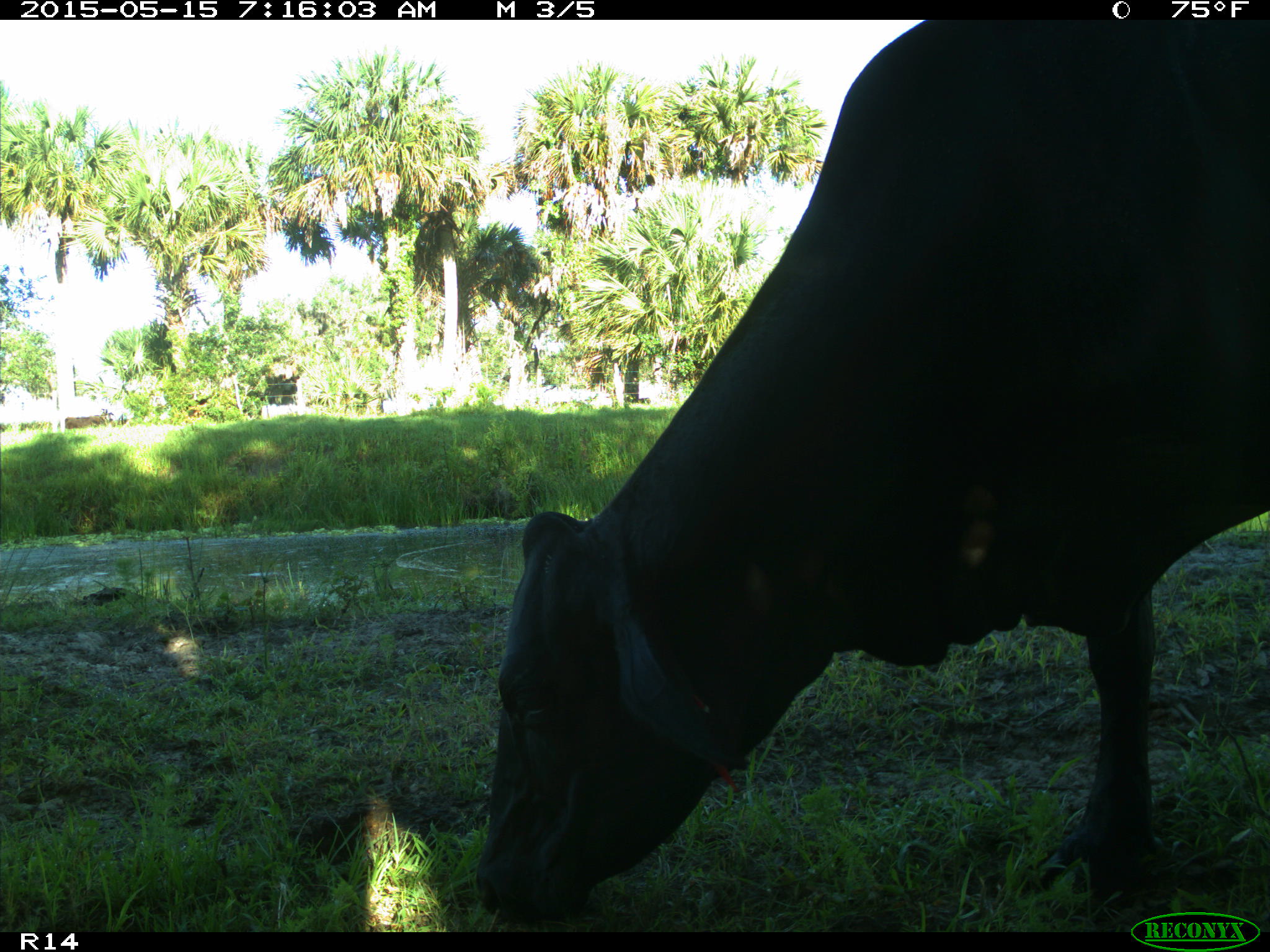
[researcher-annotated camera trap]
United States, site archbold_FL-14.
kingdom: Animalia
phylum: Chordata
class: Mammalia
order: Artiodactyla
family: Bovidae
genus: Bos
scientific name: Bos taurus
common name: domestic cow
Bos taurus (domestic cow).